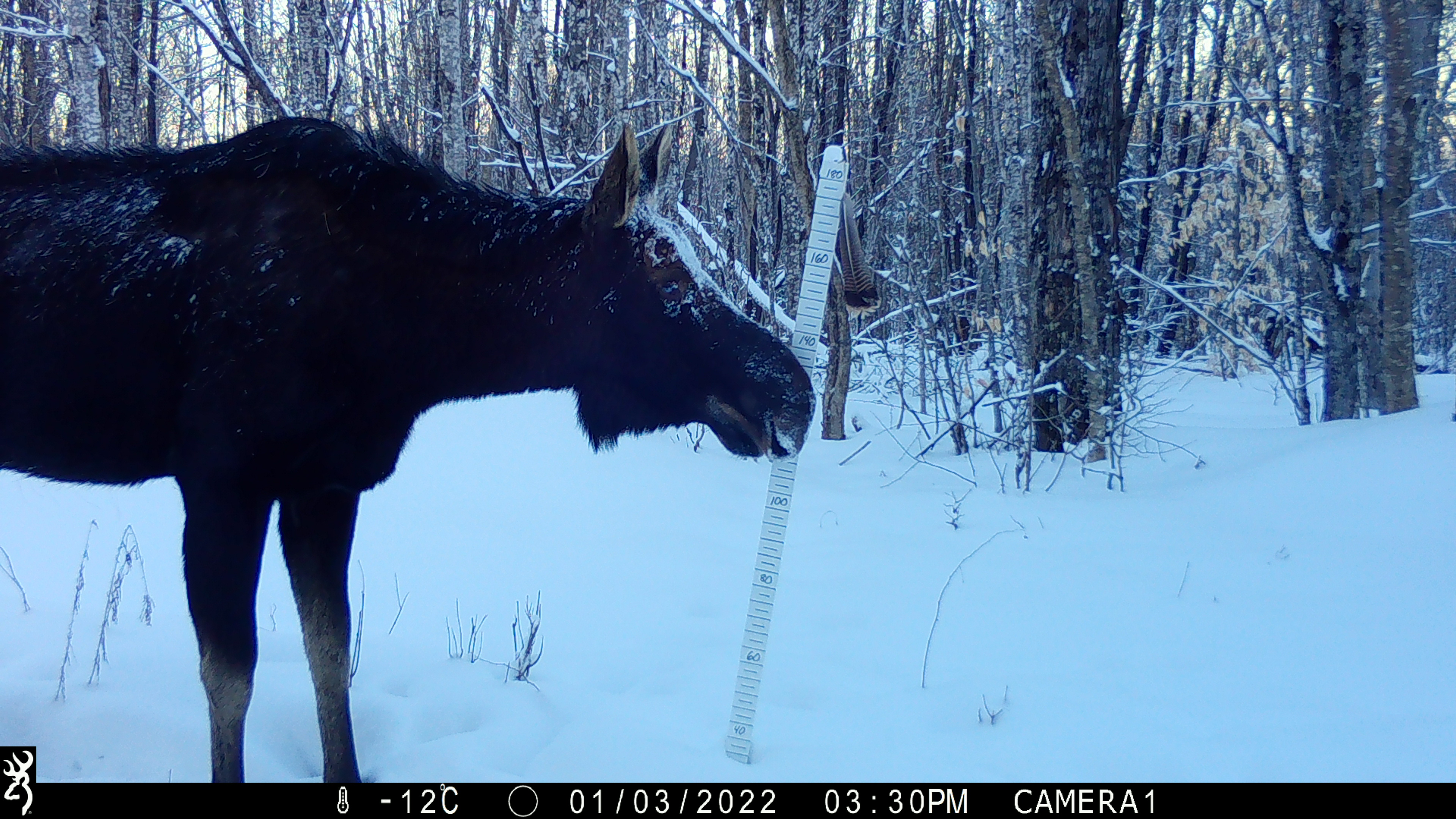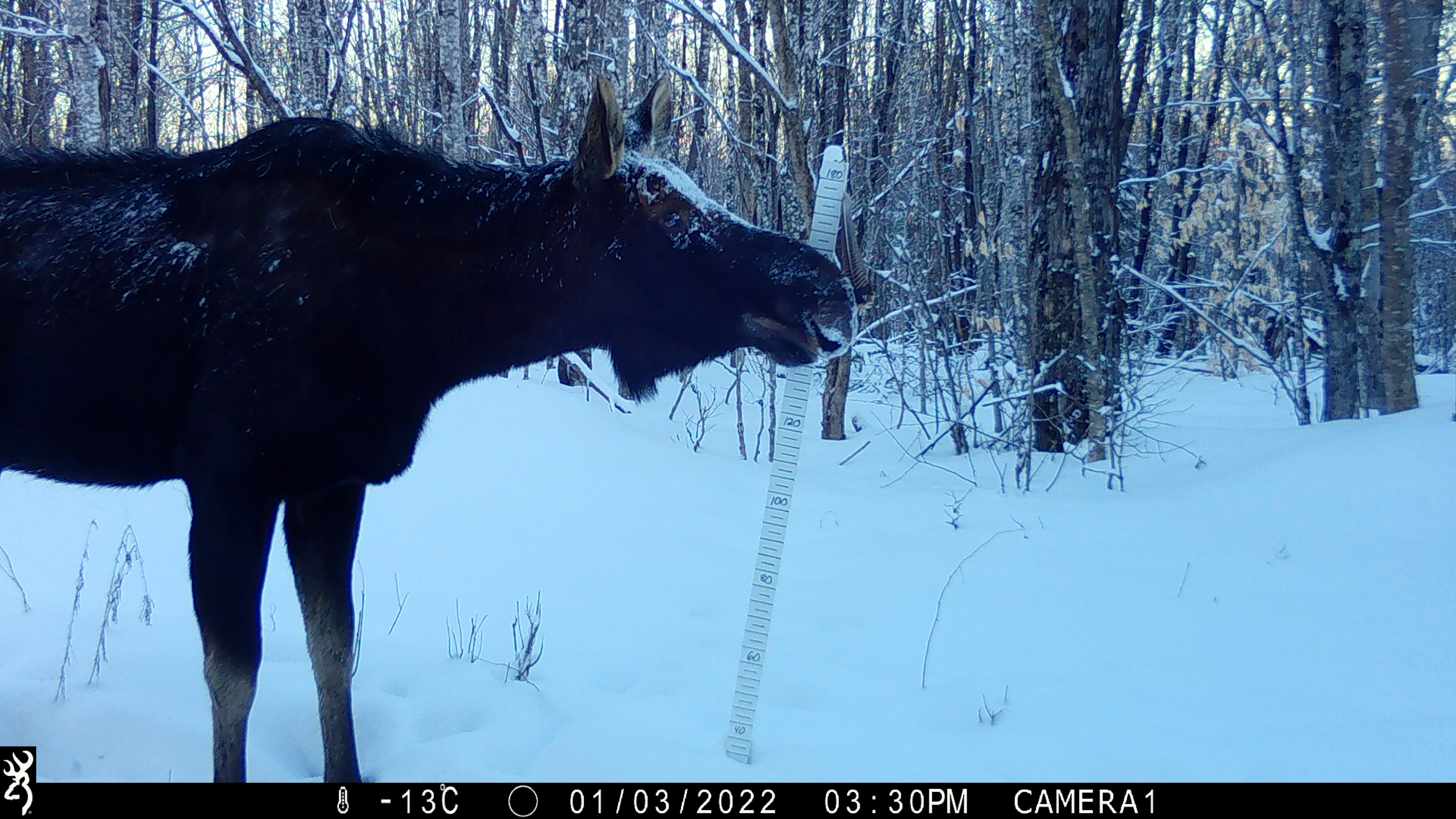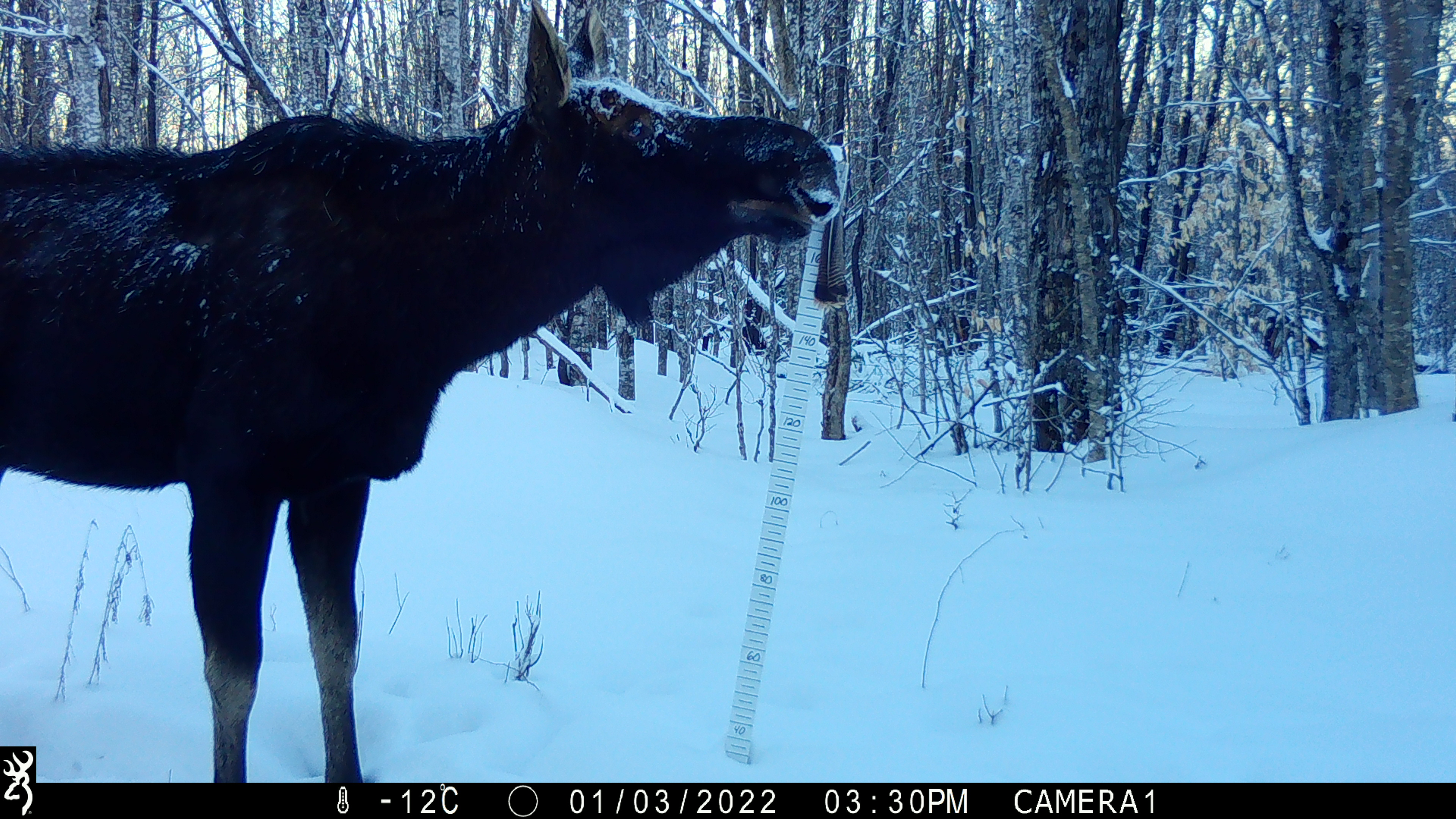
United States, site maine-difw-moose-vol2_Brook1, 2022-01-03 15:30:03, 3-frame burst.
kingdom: Animalia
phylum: Chordata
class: Mammalia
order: Artiodactyla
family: Cervidae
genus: Alces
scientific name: Alces alces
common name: moose